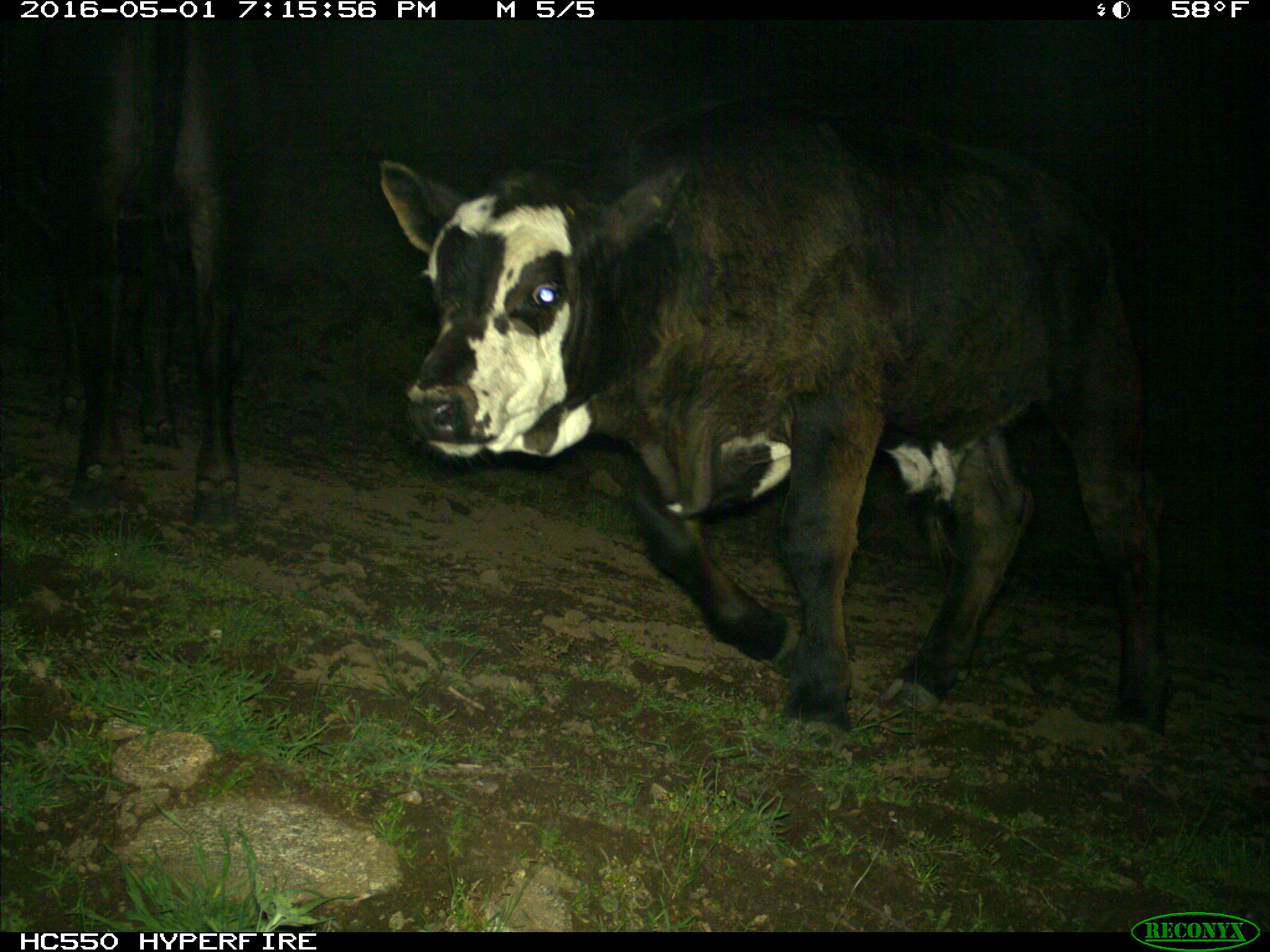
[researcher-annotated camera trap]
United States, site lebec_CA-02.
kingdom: Animalia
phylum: Chordata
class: Mammalia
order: Artiodactyla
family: Bovidae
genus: Bos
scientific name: Bos taurus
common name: domestic cow